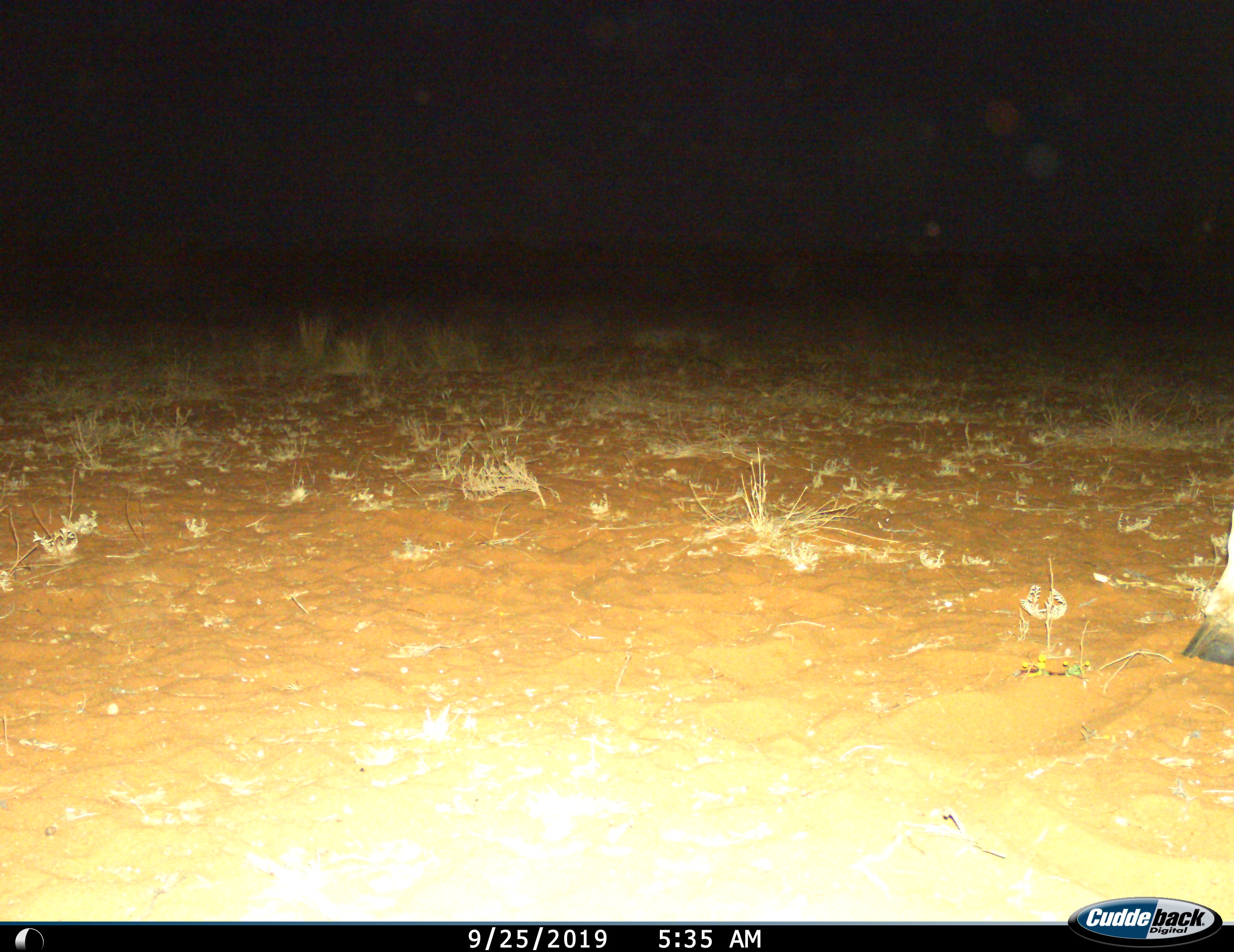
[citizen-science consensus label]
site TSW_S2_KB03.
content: unidentified animal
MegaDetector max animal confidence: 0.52